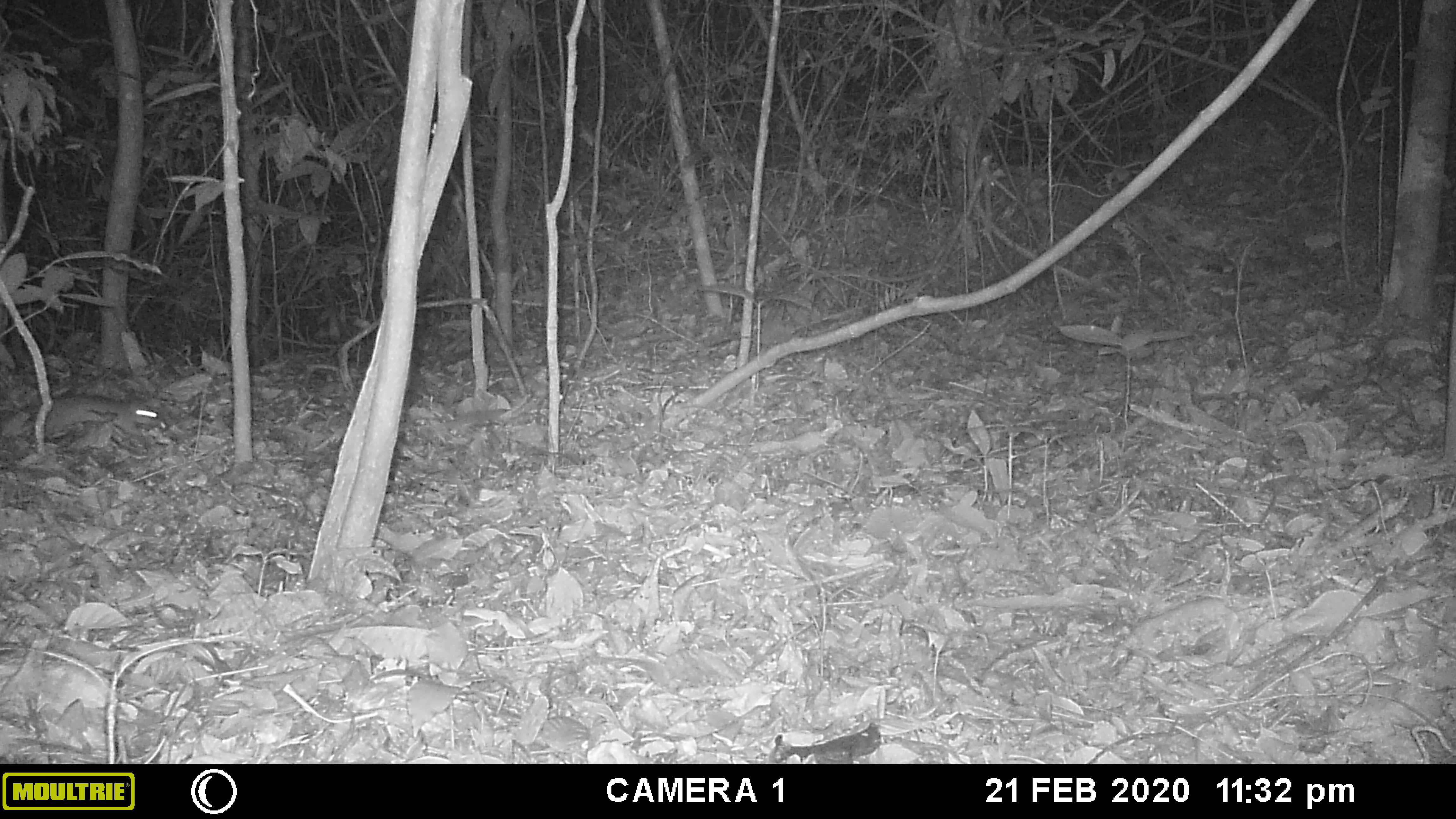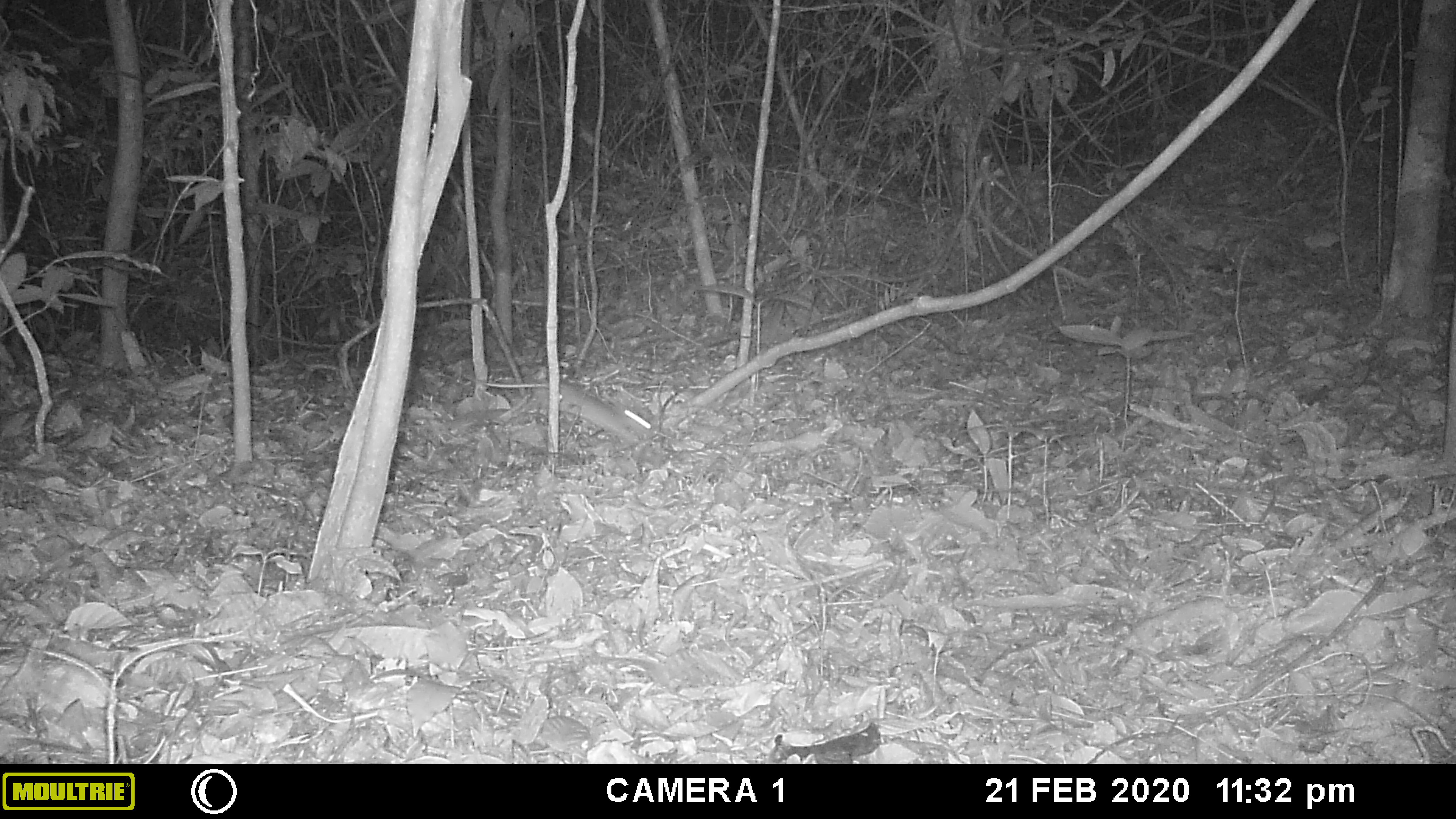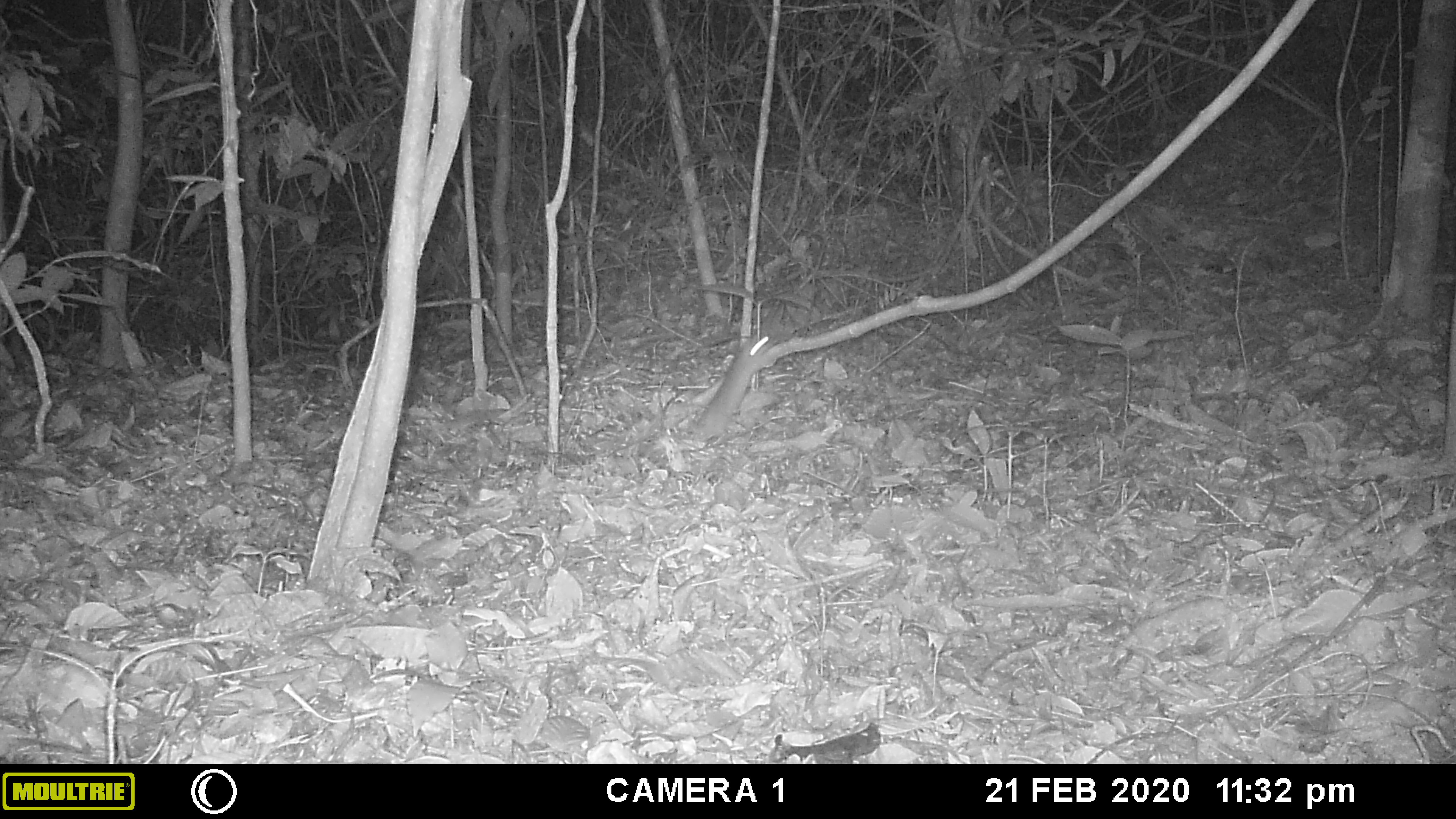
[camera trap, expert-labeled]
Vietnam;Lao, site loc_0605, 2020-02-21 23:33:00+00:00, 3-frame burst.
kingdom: Animalia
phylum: Chordata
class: Mammalia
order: Rodentia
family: Muridae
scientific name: Muridae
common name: old-world mice and rats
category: unidentified murid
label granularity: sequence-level